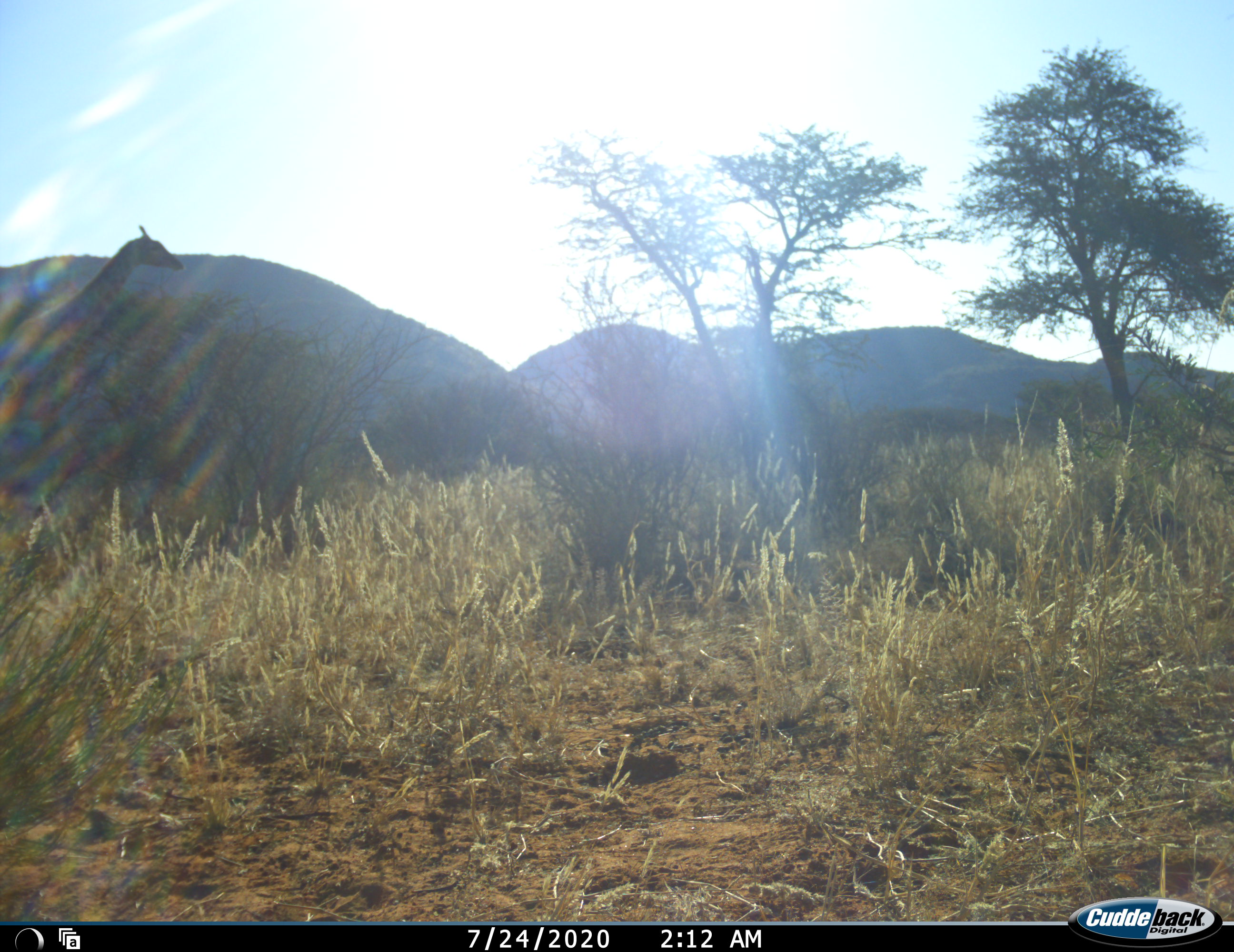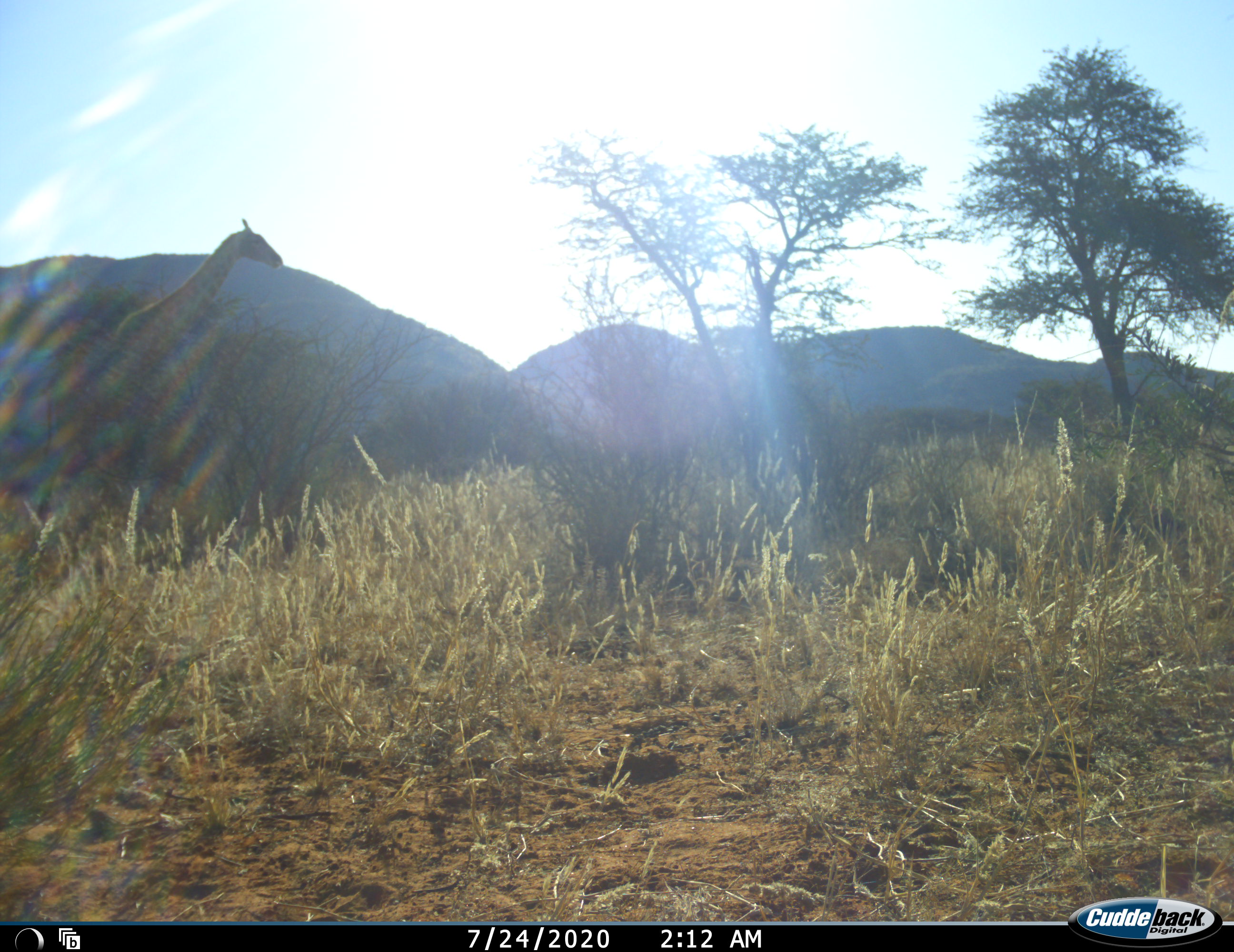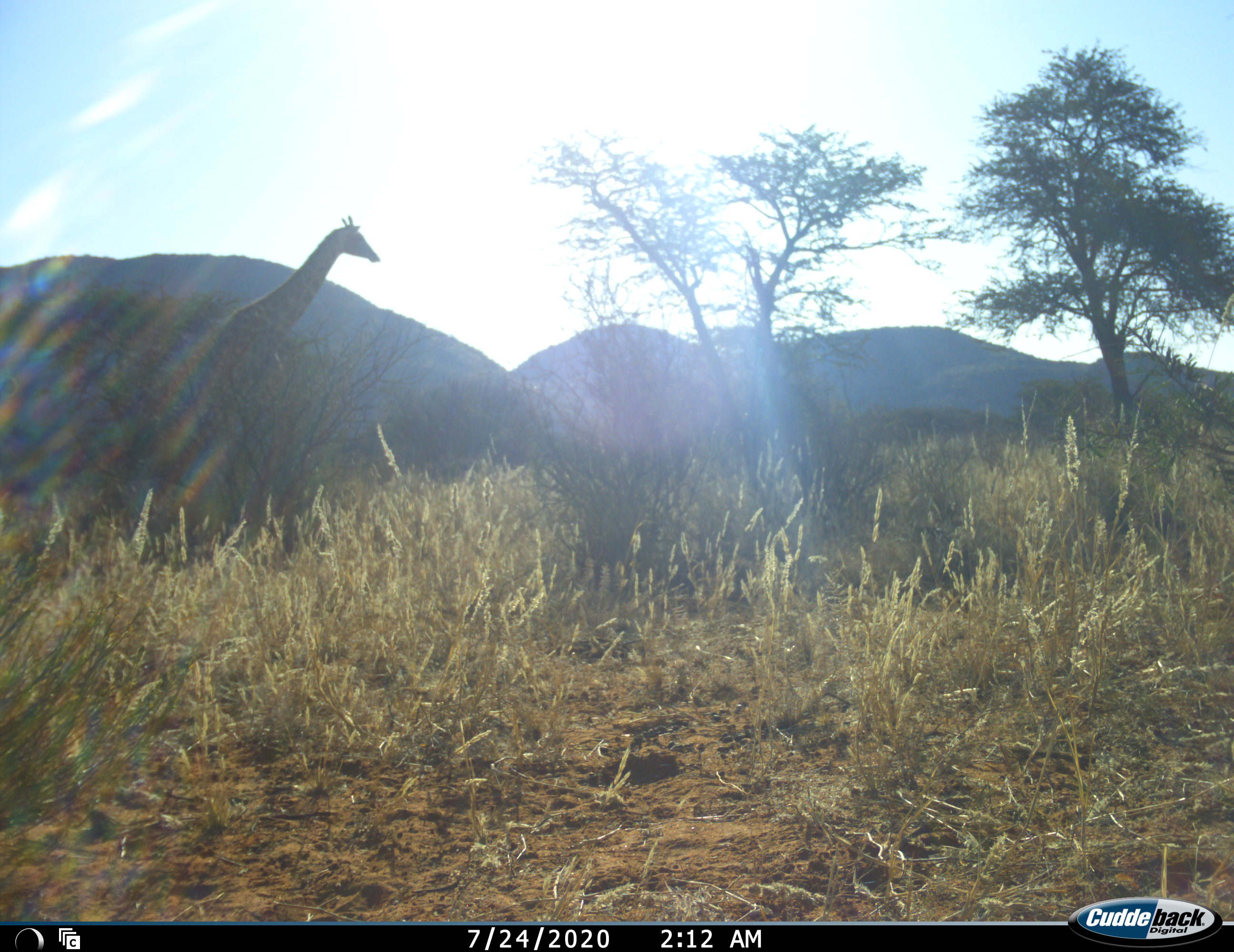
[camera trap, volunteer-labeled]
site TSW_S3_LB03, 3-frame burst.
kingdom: Animalia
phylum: Chordata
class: Mammalia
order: Artiodactyla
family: Giraffidae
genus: Giraffa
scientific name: Giraffa camelopardalis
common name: giraffe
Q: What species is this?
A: Giraffe (Giraffa camelopardalis).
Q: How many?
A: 1.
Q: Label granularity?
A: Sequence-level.